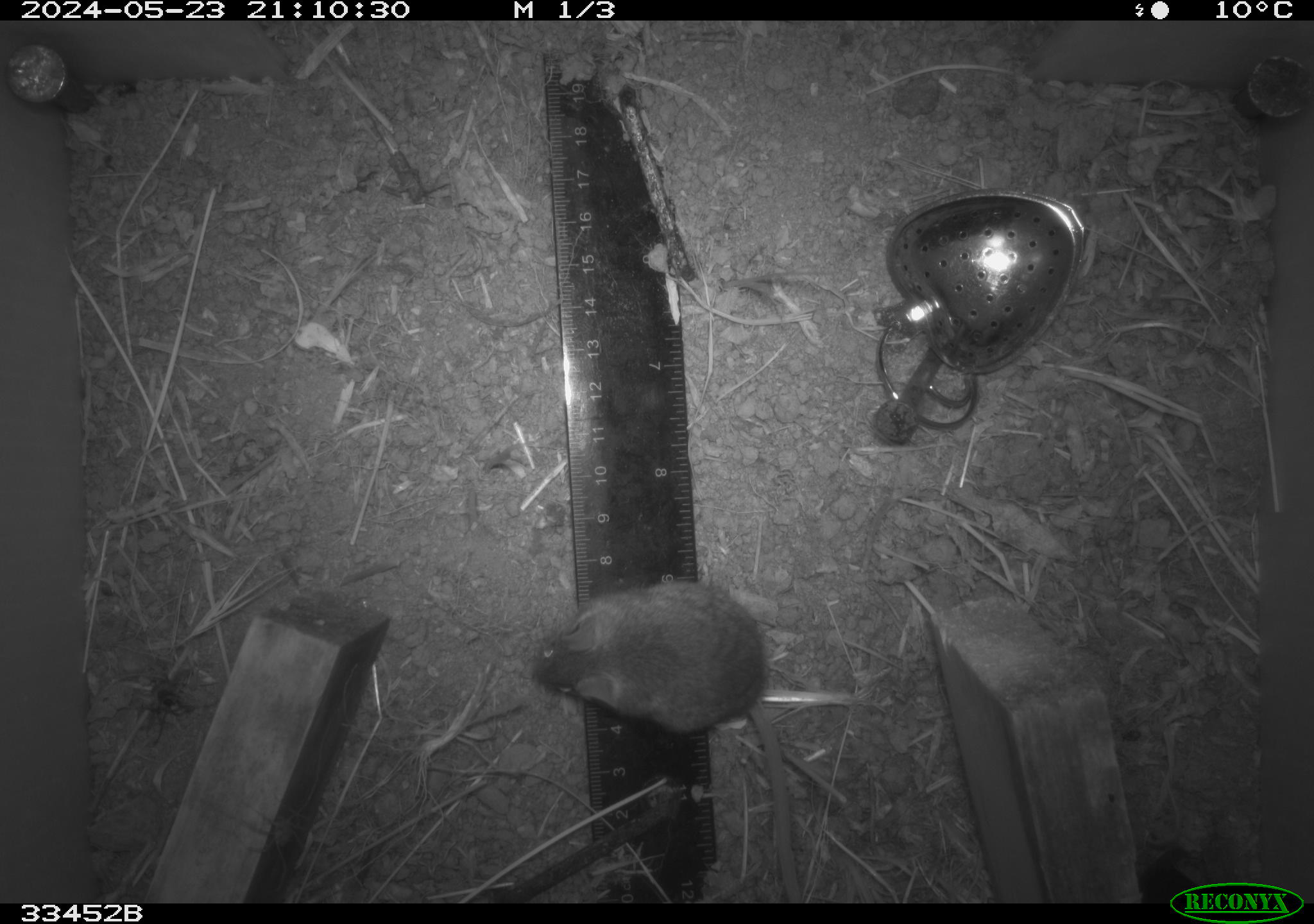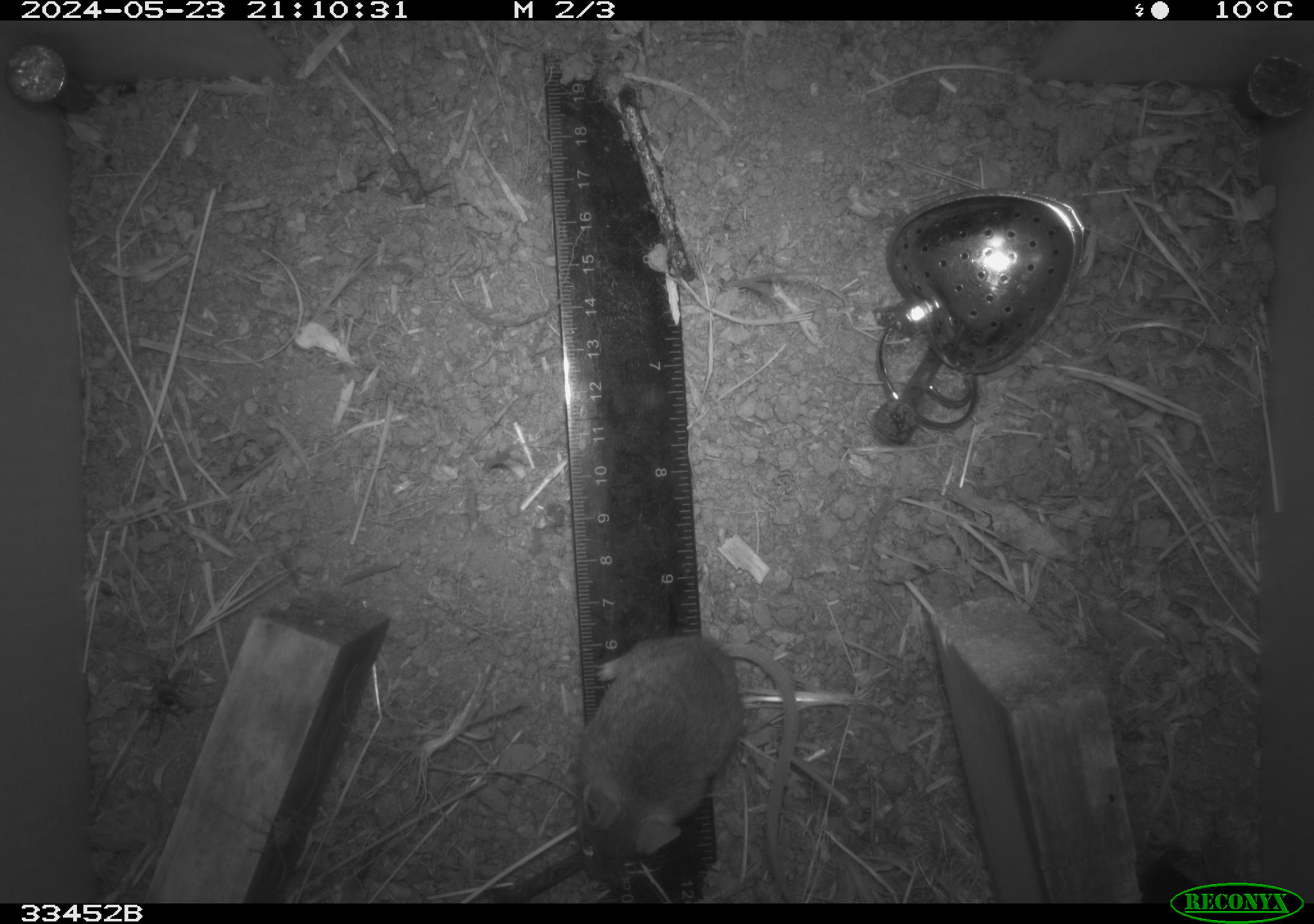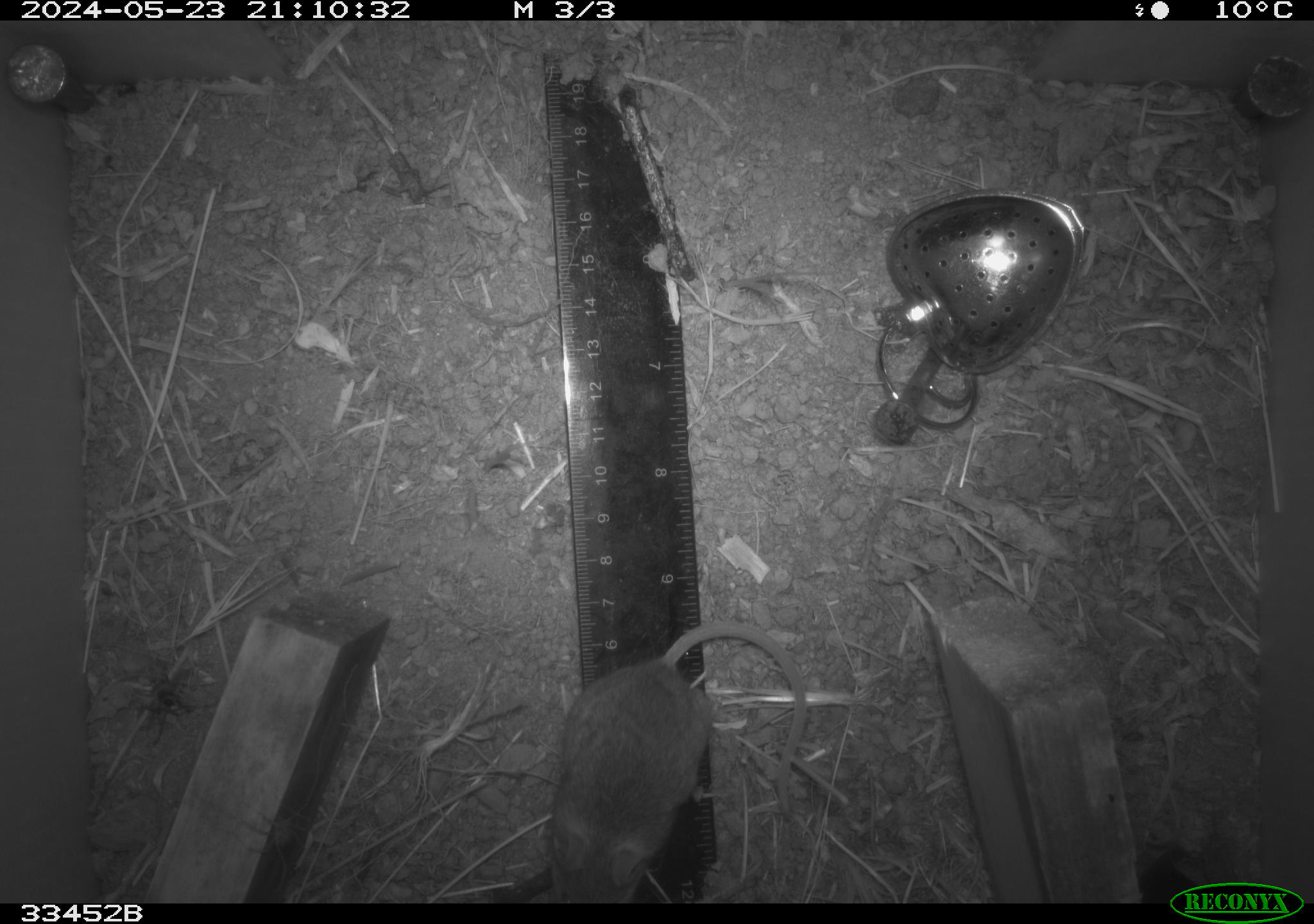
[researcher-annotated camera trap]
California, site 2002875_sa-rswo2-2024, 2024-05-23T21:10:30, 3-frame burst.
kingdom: Animalia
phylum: Chordata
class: Mammalia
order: Rodentia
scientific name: Rodentia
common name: mouse species